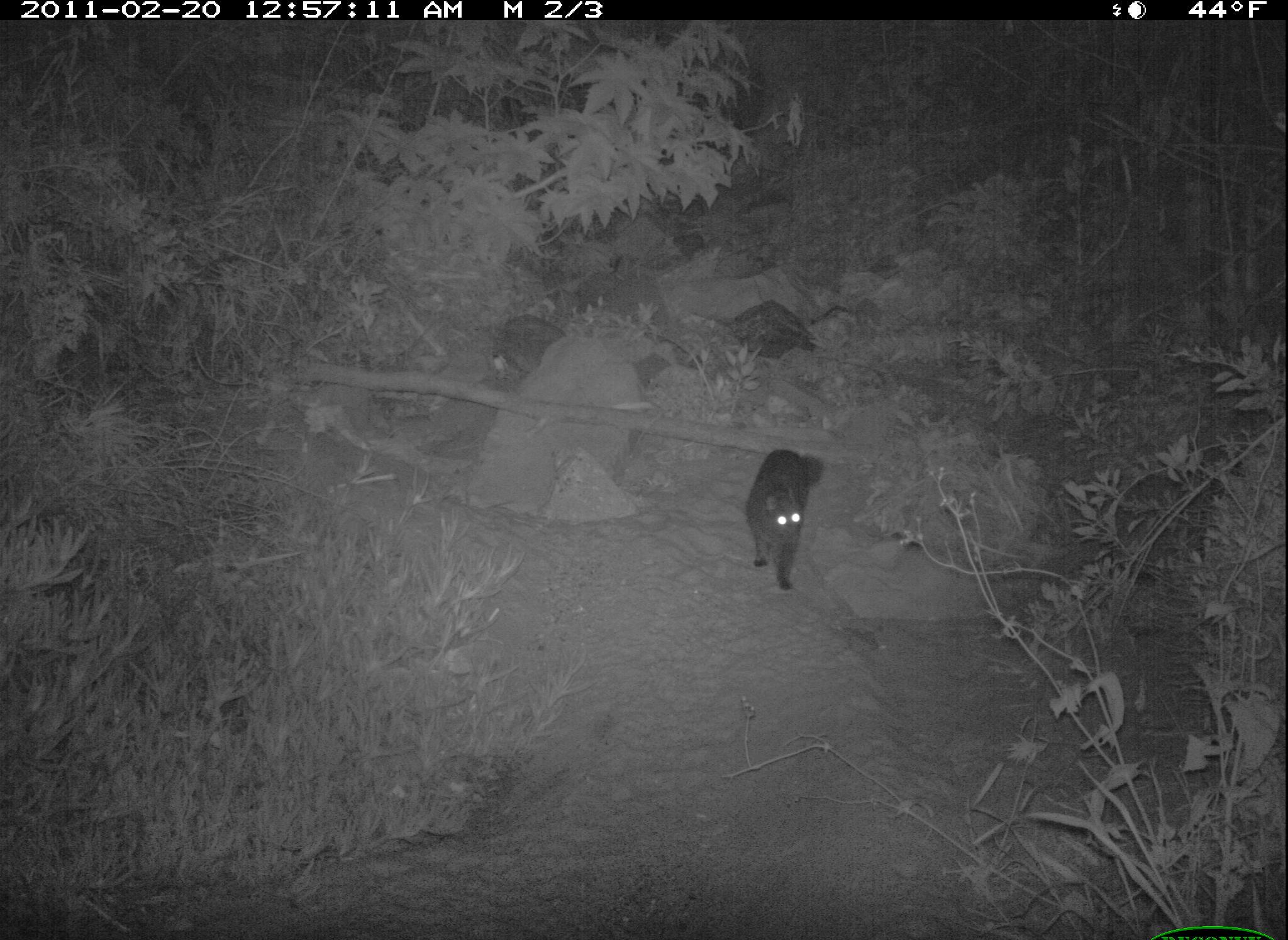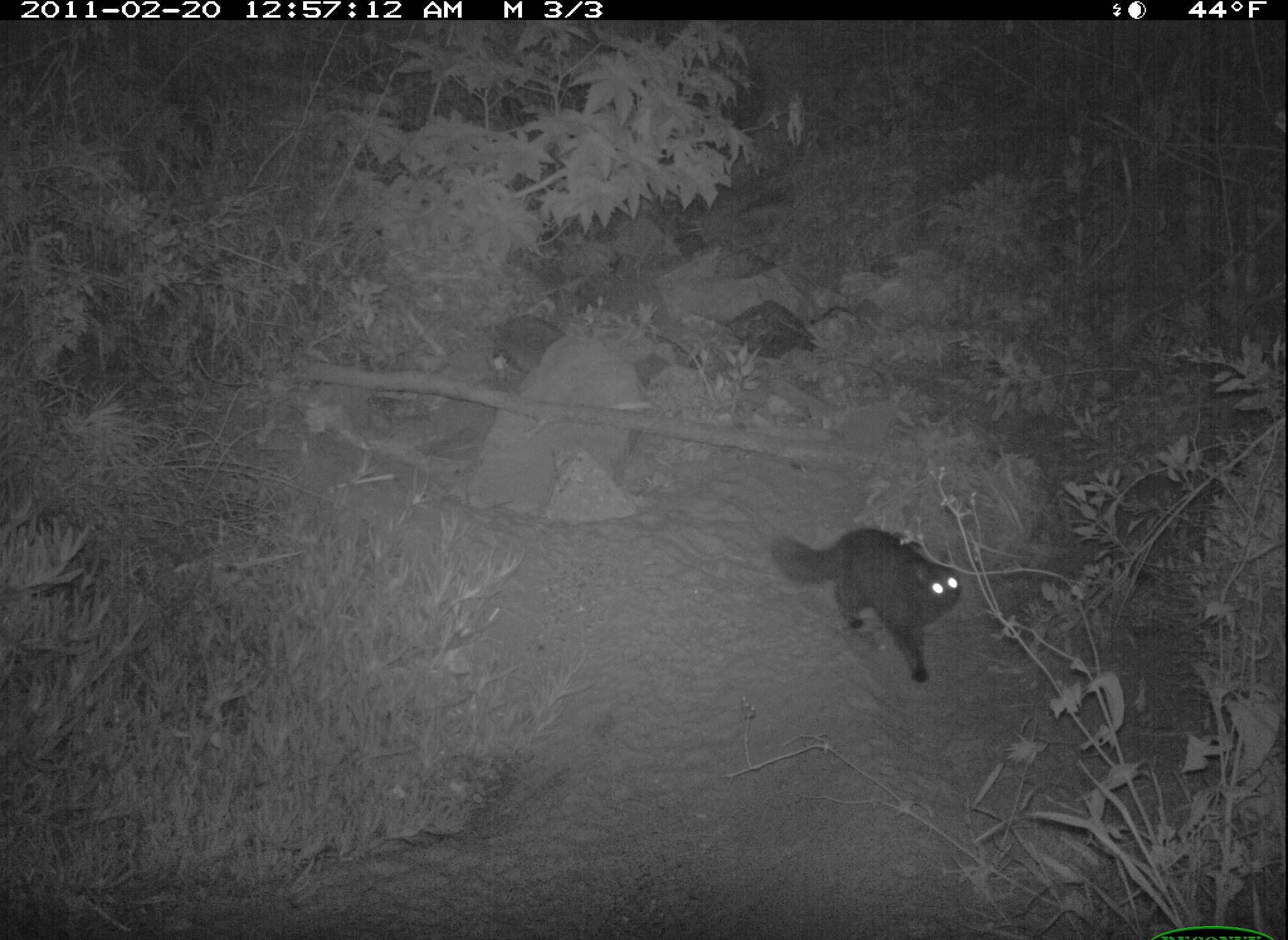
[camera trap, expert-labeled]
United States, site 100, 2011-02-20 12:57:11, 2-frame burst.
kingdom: Animalia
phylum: Chordata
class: Mammalia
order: Carnivora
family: Felidae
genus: Felis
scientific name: Felis catus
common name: cat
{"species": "cat (Felis catus)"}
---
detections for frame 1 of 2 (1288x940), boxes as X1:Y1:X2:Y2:
cat: 729:435:837:604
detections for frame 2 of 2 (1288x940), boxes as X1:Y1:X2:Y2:
cat: 762:504:976:694